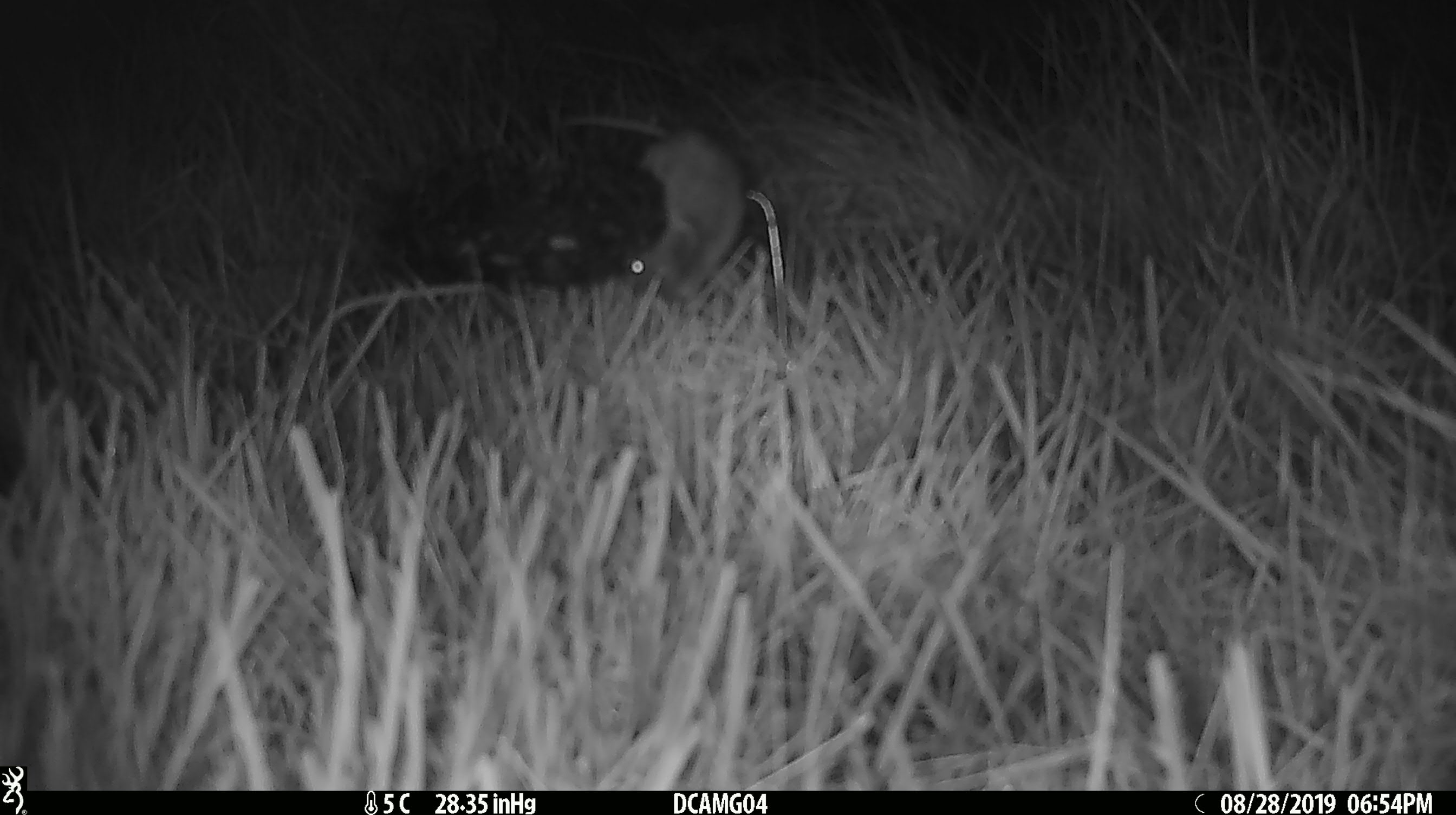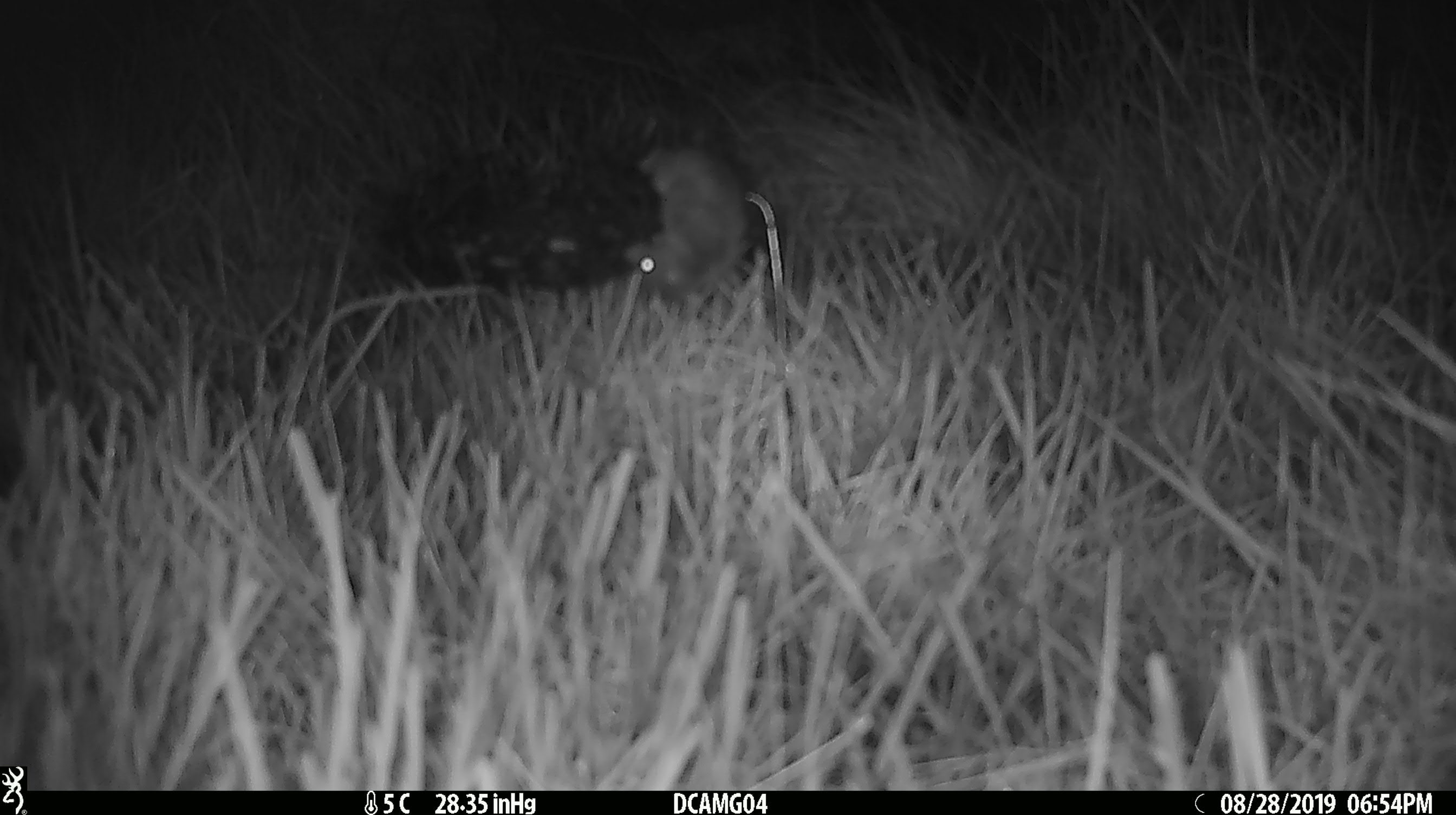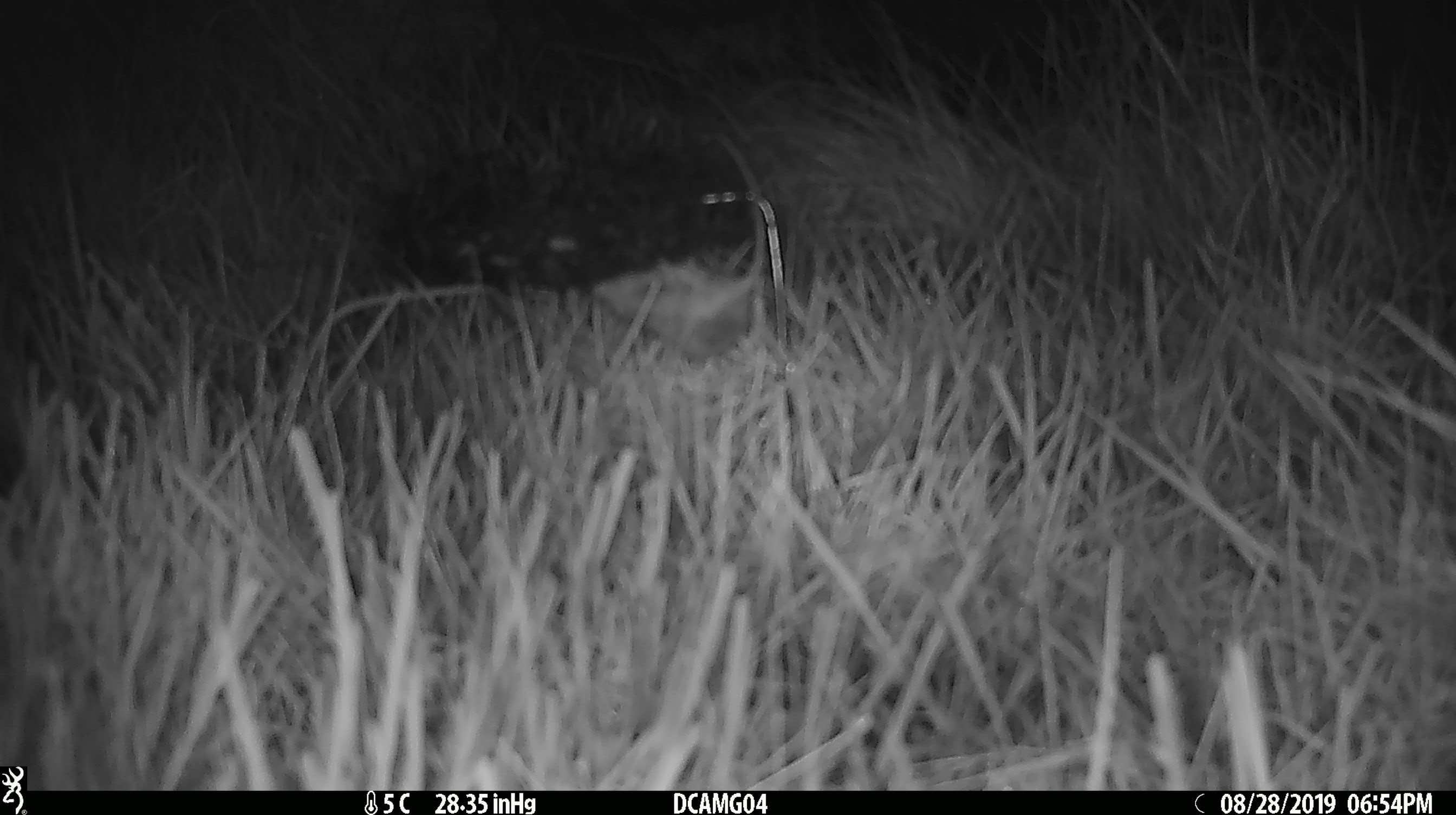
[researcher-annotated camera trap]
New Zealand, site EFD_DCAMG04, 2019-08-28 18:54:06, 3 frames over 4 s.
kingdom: Animalia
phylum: Chordata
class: Mammalia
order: Rodentia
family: Muridae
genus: Mus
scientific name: Mus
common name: mouse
Mouse (Mus).